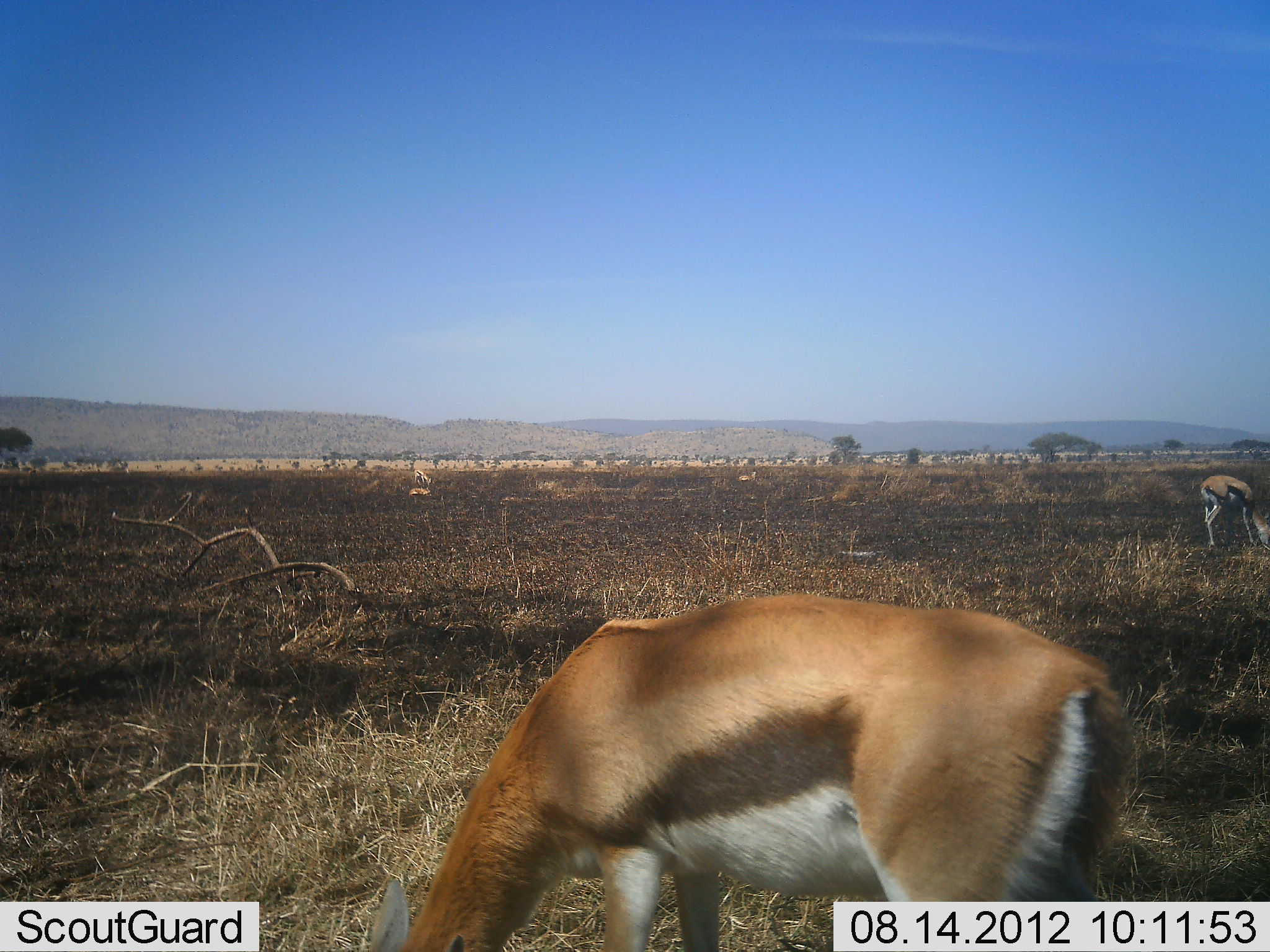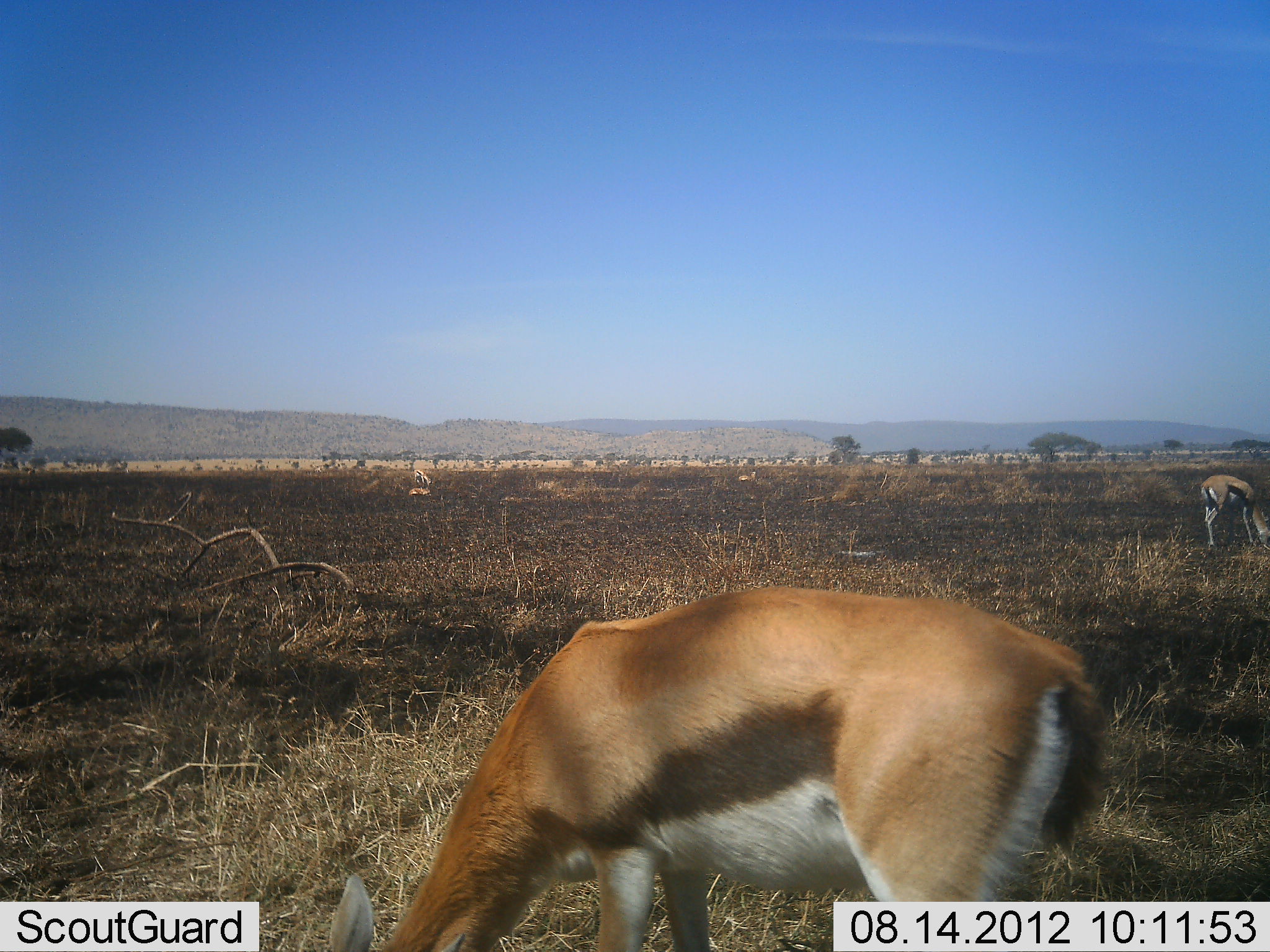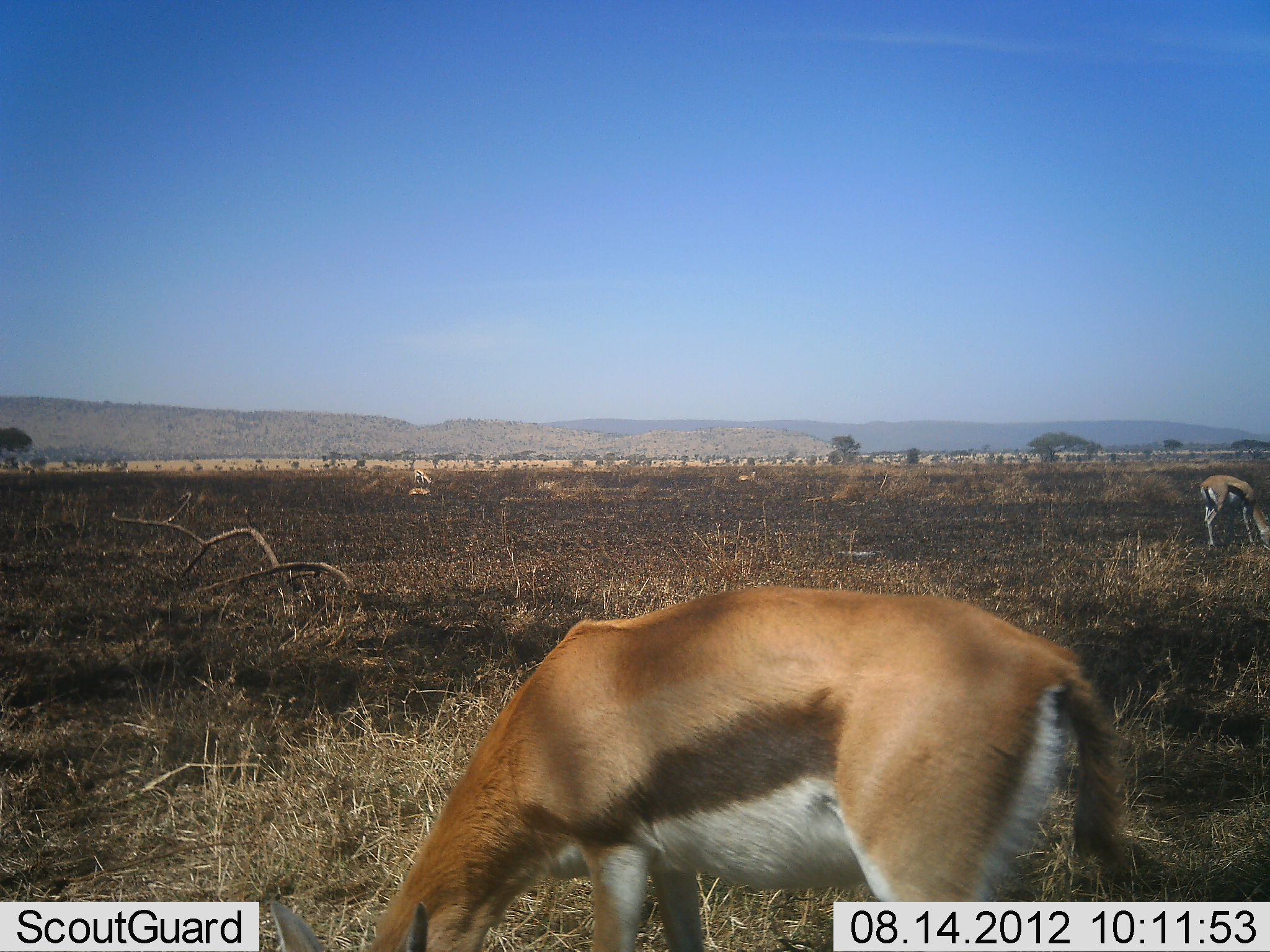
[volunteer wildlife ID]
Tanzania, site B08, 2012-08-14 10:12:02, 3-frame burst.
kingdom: Animalia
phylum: Chordata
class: Mammalia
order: Artiodactyla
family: Bovidae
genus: Eudorcas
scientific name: Eudorcas thomsonii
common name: thomson's gazelle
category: gazellethomsons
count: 4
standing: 50%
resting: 40%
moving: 10%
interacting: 0%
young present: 0%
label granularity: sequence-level